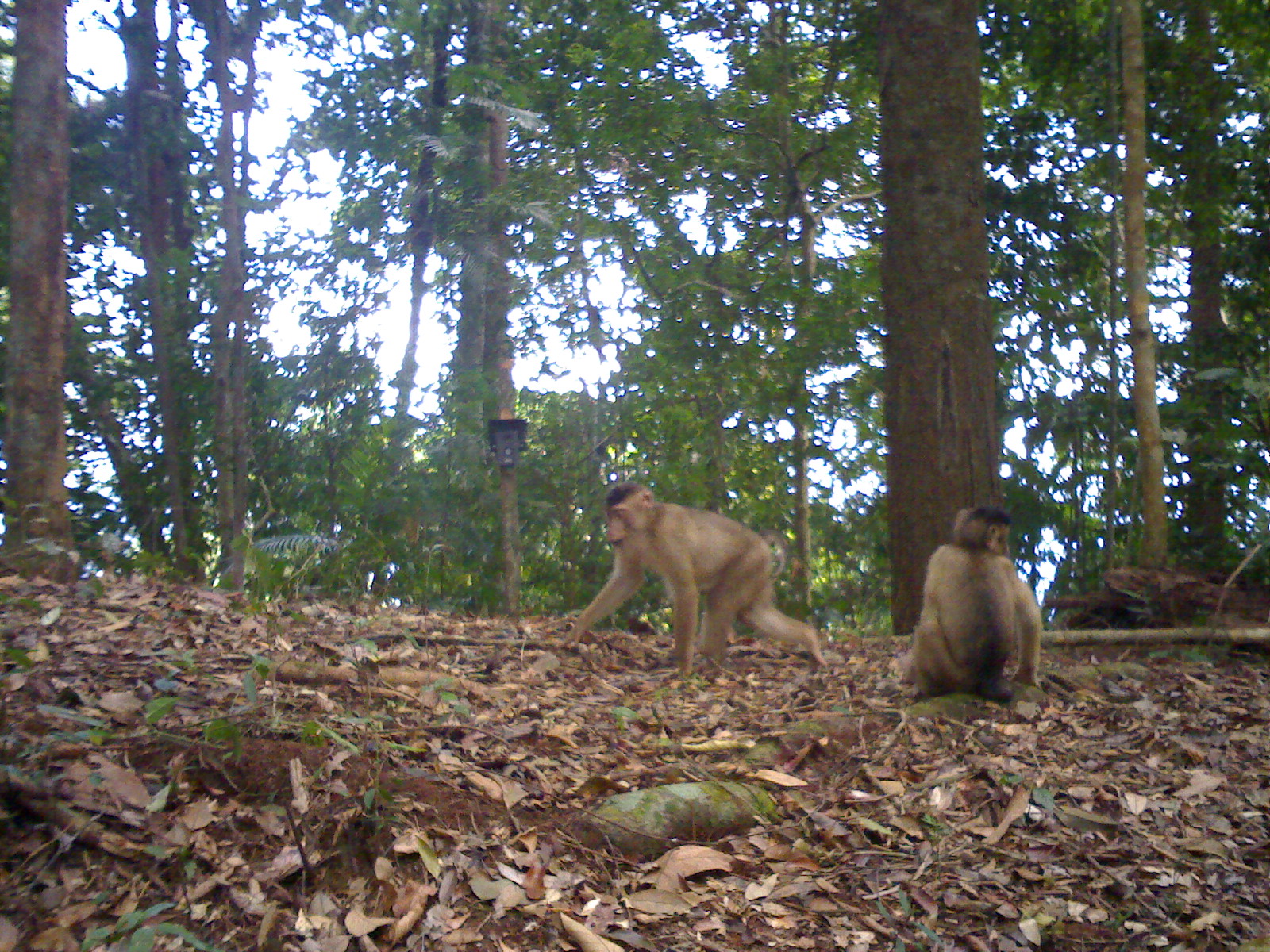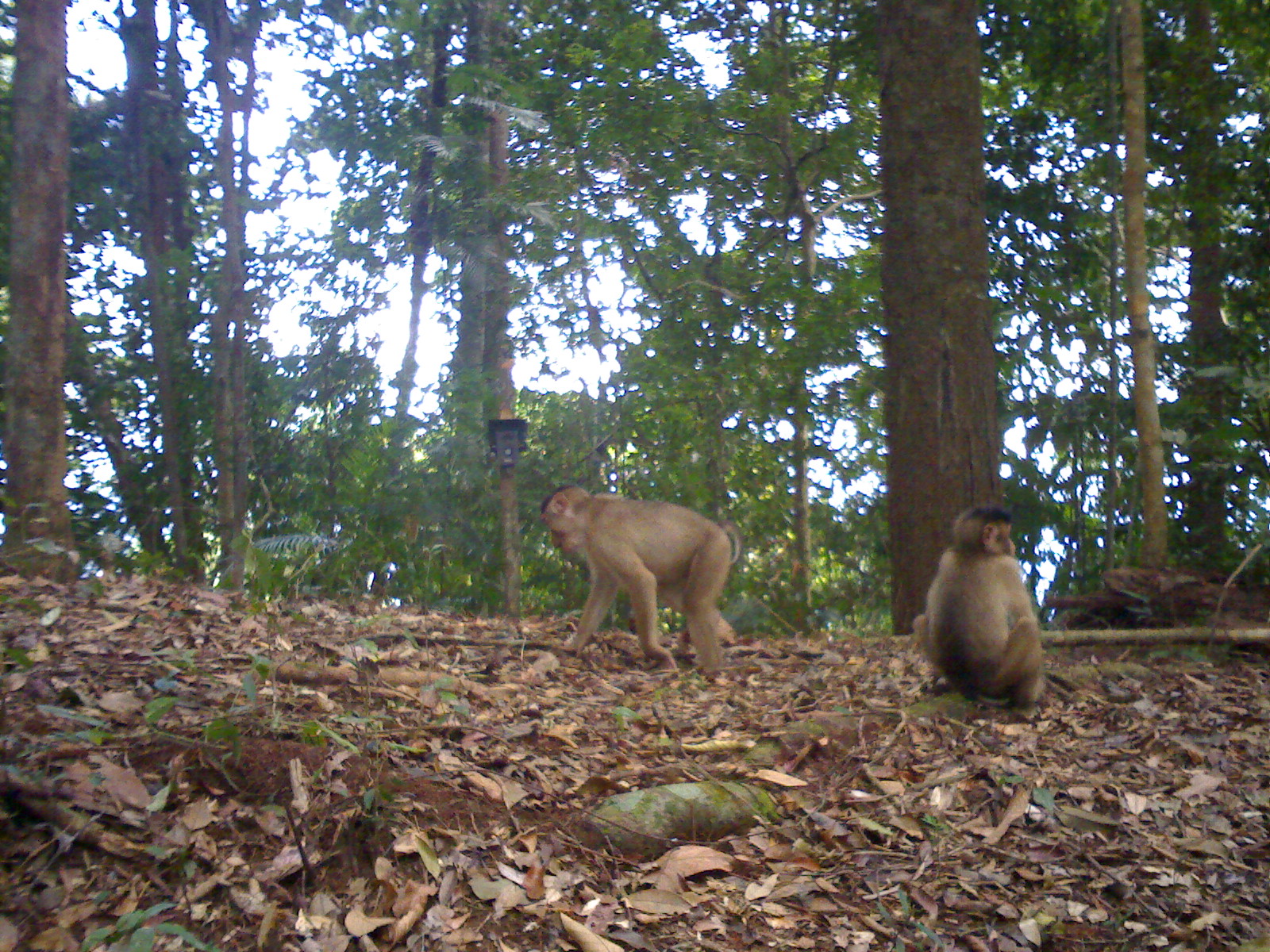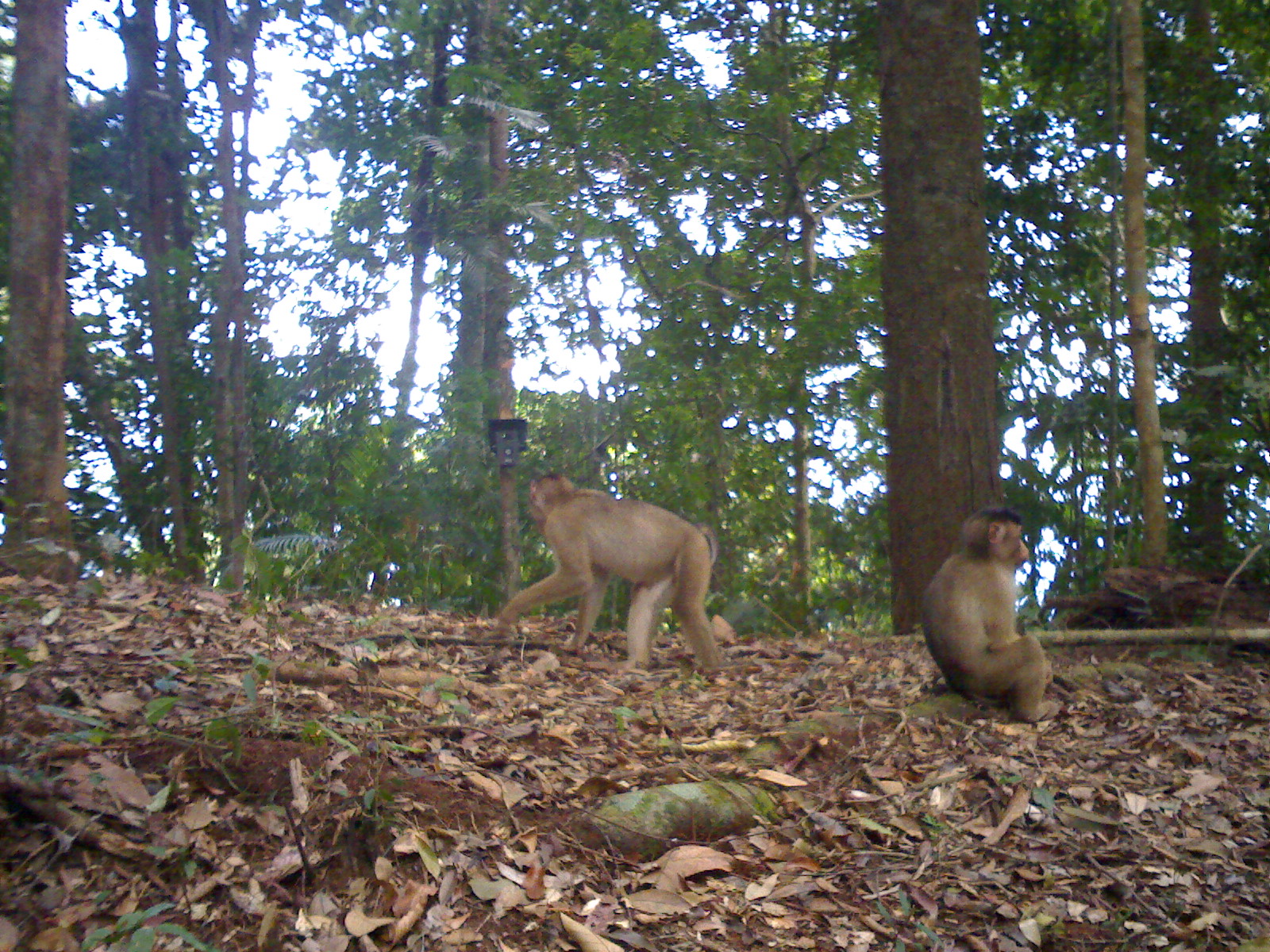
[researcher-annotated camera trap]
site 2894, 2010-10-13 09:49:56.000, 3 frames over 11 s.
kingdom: Animalia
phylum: Chordata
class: Mammalia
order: Primates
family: Cercopithecidae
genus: Macaca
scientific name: Macaca nemestrina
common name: southern pig-tailed macaque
Macaca nemestrina (southern pig-tailed macaque), count 2.